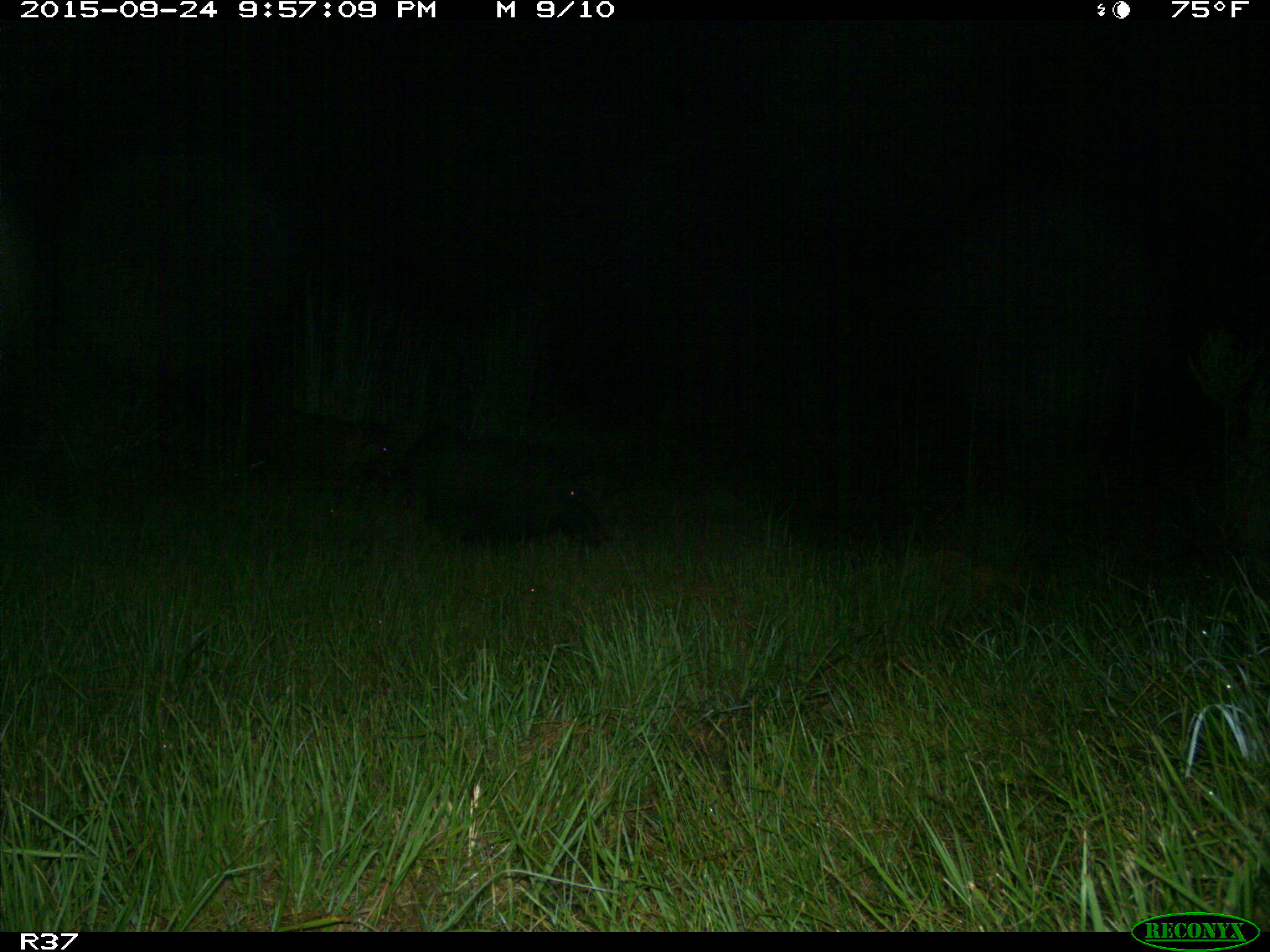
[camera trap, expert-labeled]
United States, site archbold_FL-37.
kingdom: Animalia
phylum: Chordata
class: Mammalia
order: Artiodactyla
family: Suidae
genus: Sus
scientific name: Sus scrofa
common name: wild boar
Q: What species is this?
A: Sus scrofa (wild boar).